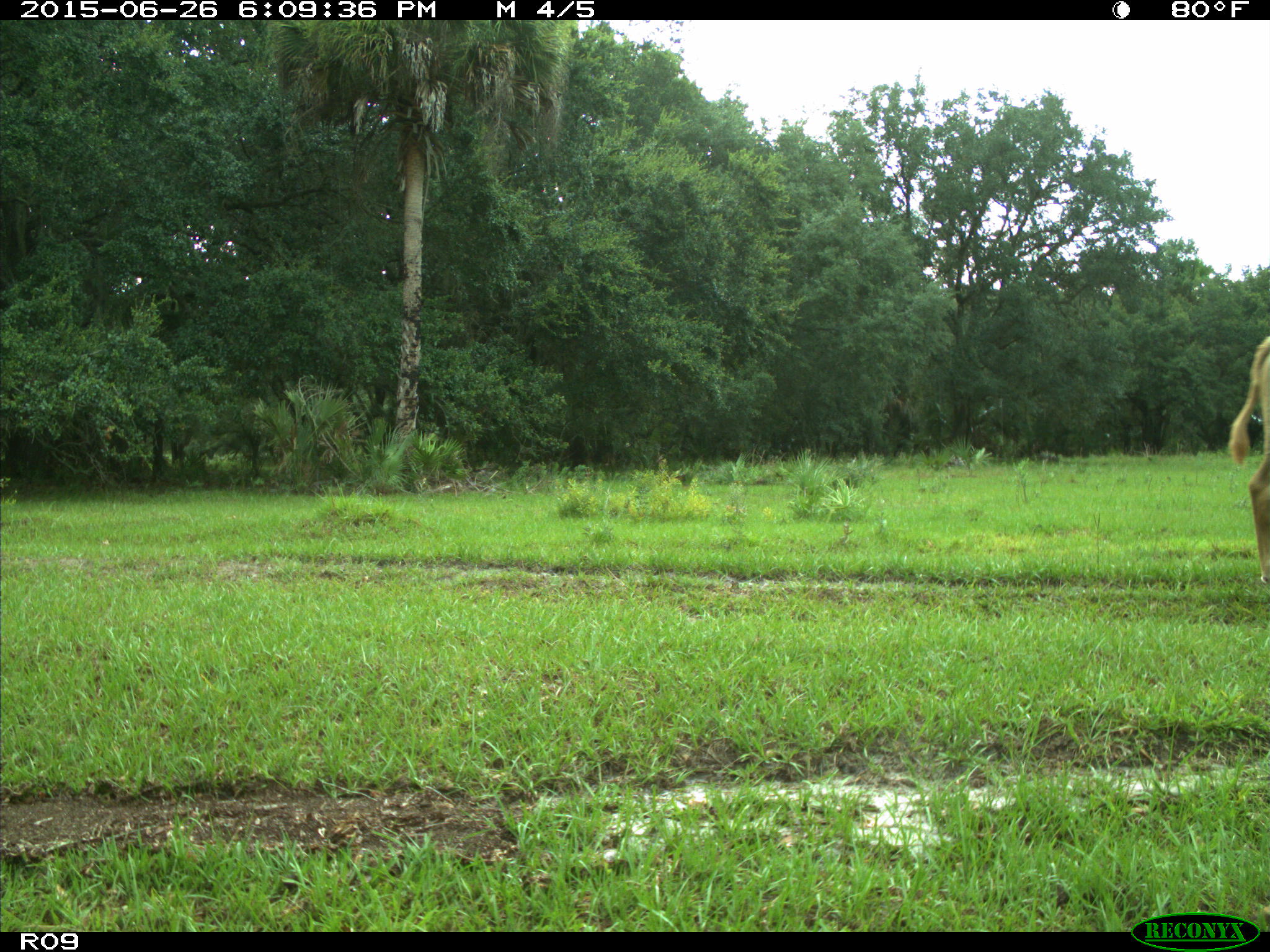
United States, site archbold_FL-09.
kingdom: Animalia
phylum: Chordata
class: Mammalia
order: Artiodactyla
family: Bovidae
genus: Bos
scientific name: Bos taurus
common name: domestic cow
Bos taurus (domestic cow).